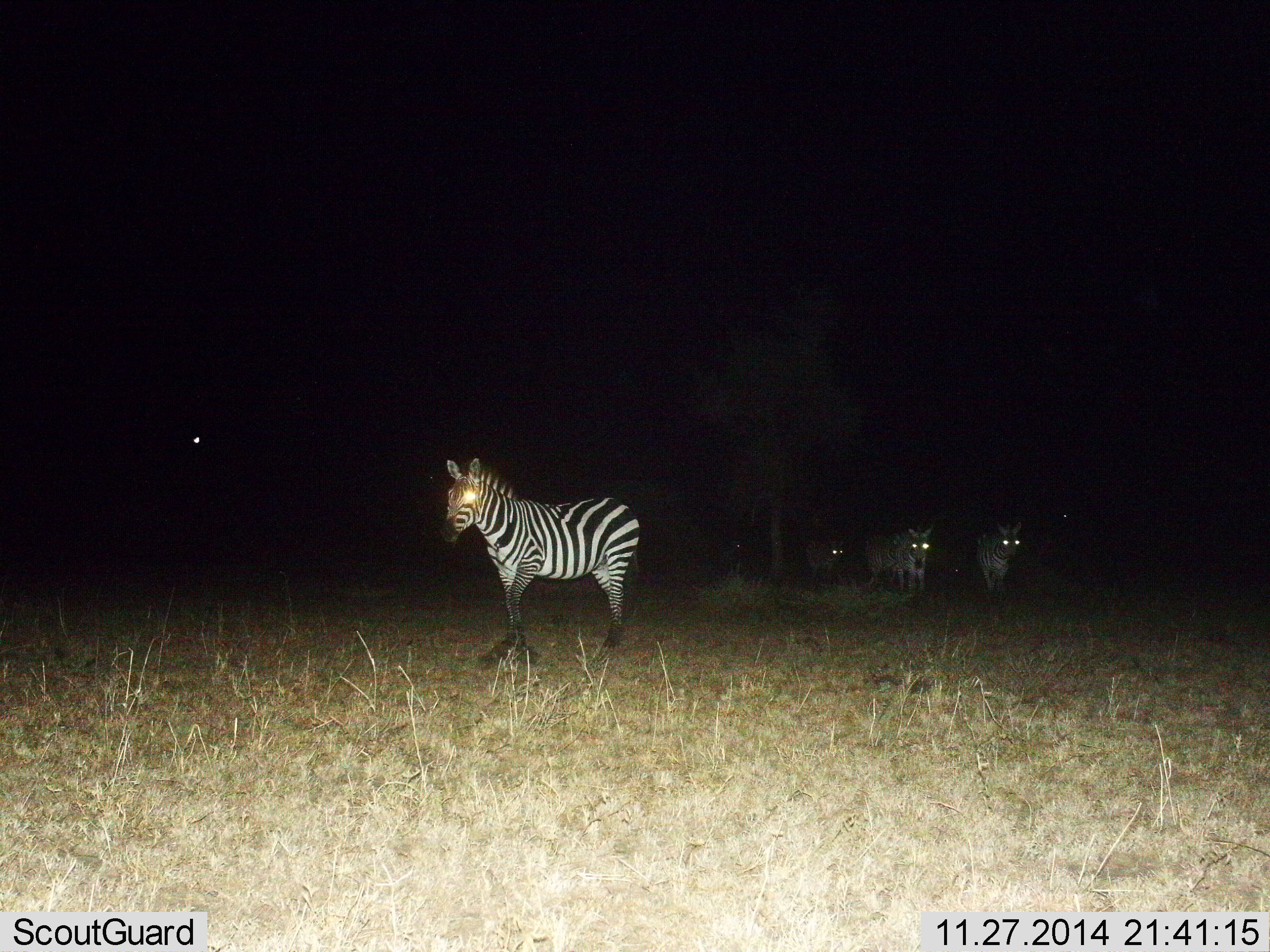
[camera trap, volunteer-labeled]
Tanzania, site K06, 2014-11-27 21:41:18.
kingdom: Animalia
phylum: Chordata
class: Mammalia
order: Perissodactyla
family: Equidae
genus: Equus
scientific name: Equus quagga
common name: plains zebra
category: zebra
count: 4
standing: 75%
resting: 0%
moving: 33%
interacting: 0%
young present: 0%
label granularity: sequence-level